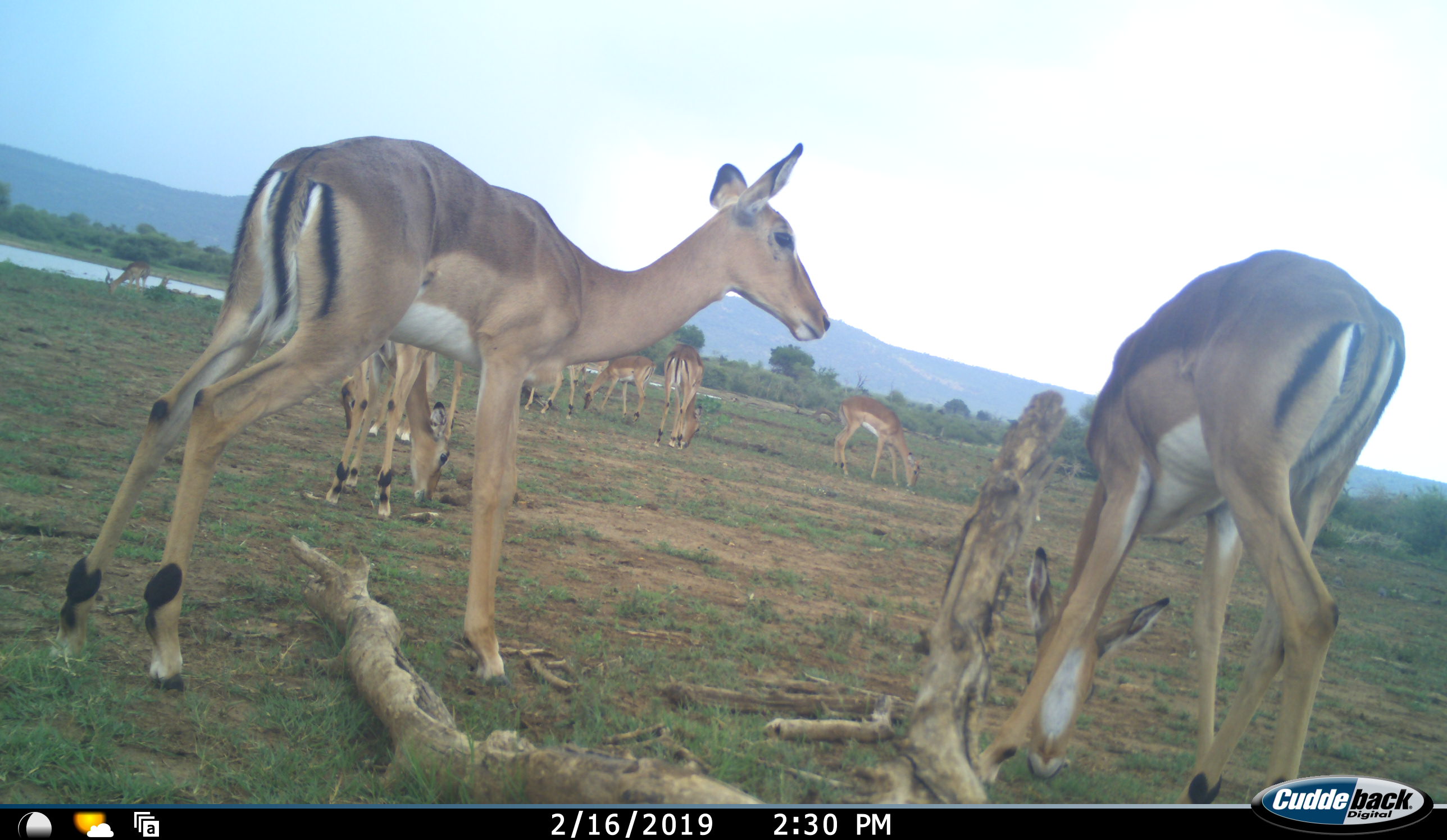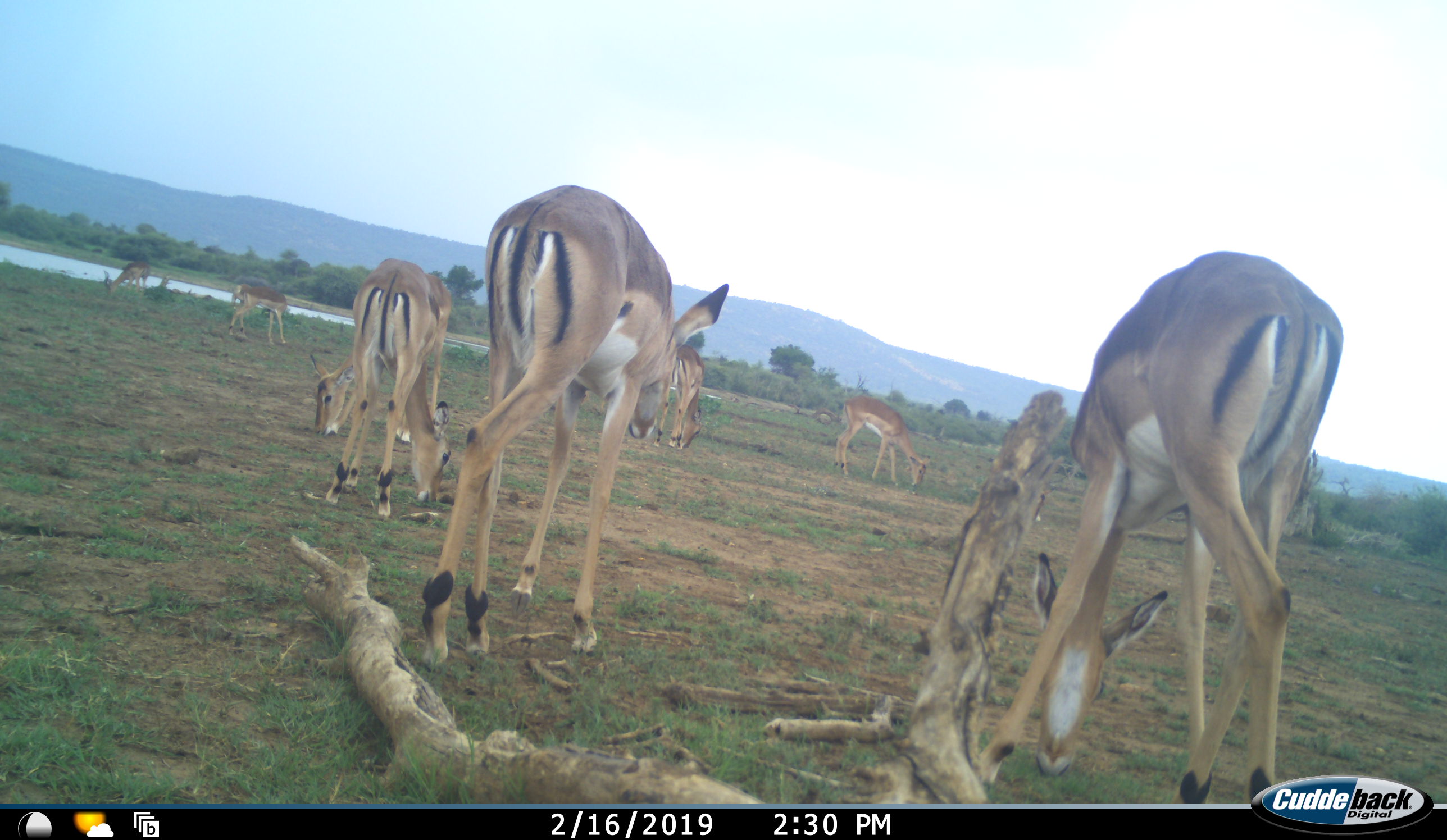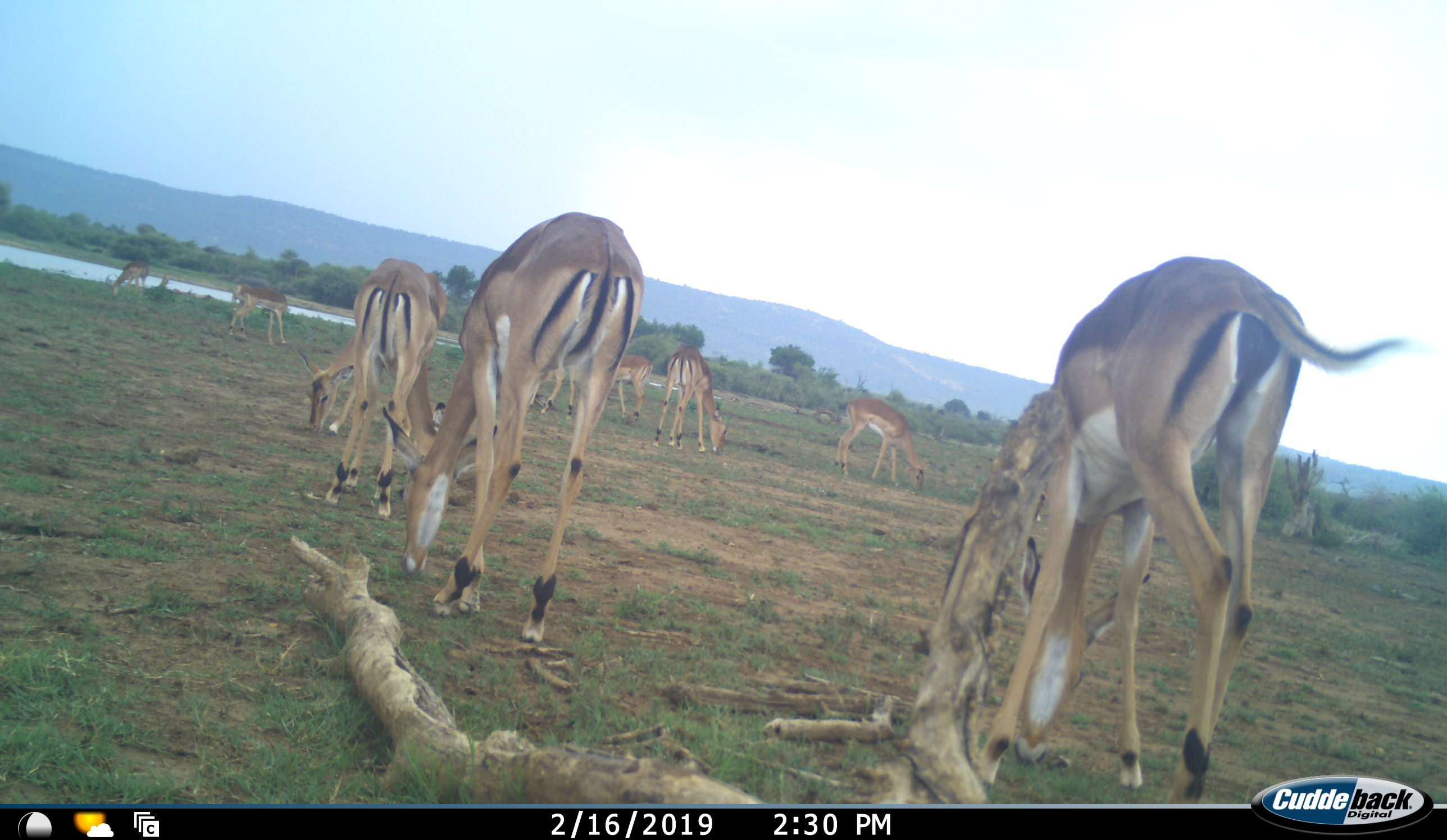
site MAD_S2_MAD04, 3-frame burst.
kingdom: Animalia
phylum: Chordata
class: Mammalia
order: Artiodactyla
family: Bovidae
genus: Aepyceros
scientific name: Aepyceros melampus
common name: impala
Impala (Aepyceros melampus), count 10. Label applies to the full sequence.